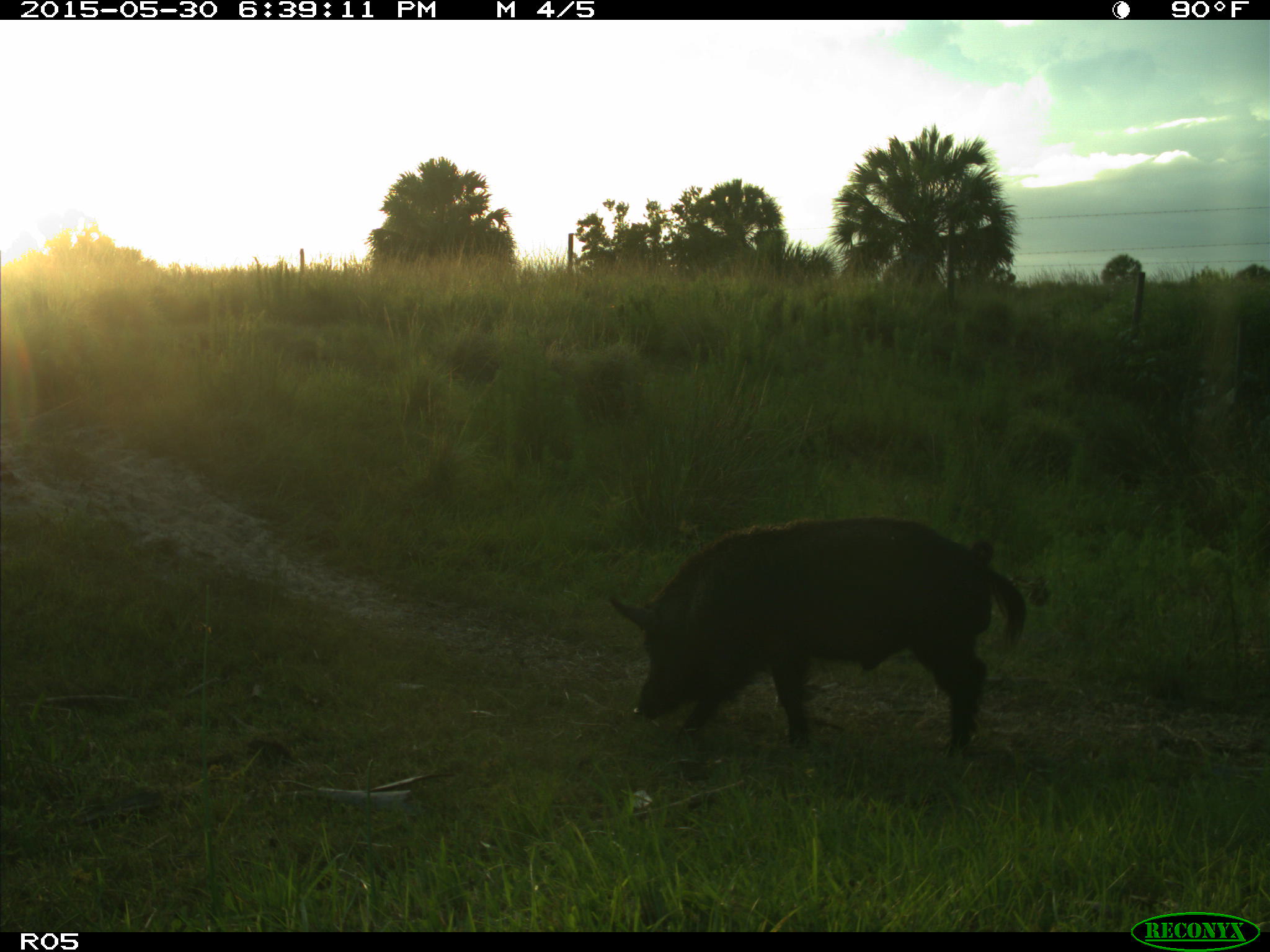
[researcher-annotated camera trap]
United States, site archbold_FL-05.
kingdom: Animalia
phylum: Chordata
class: Mammalia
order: Artiodactyla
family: Suidae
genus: Sus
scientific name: Sus scrofa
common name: wild boar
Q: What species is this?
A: Sus scrofa (wild boar).